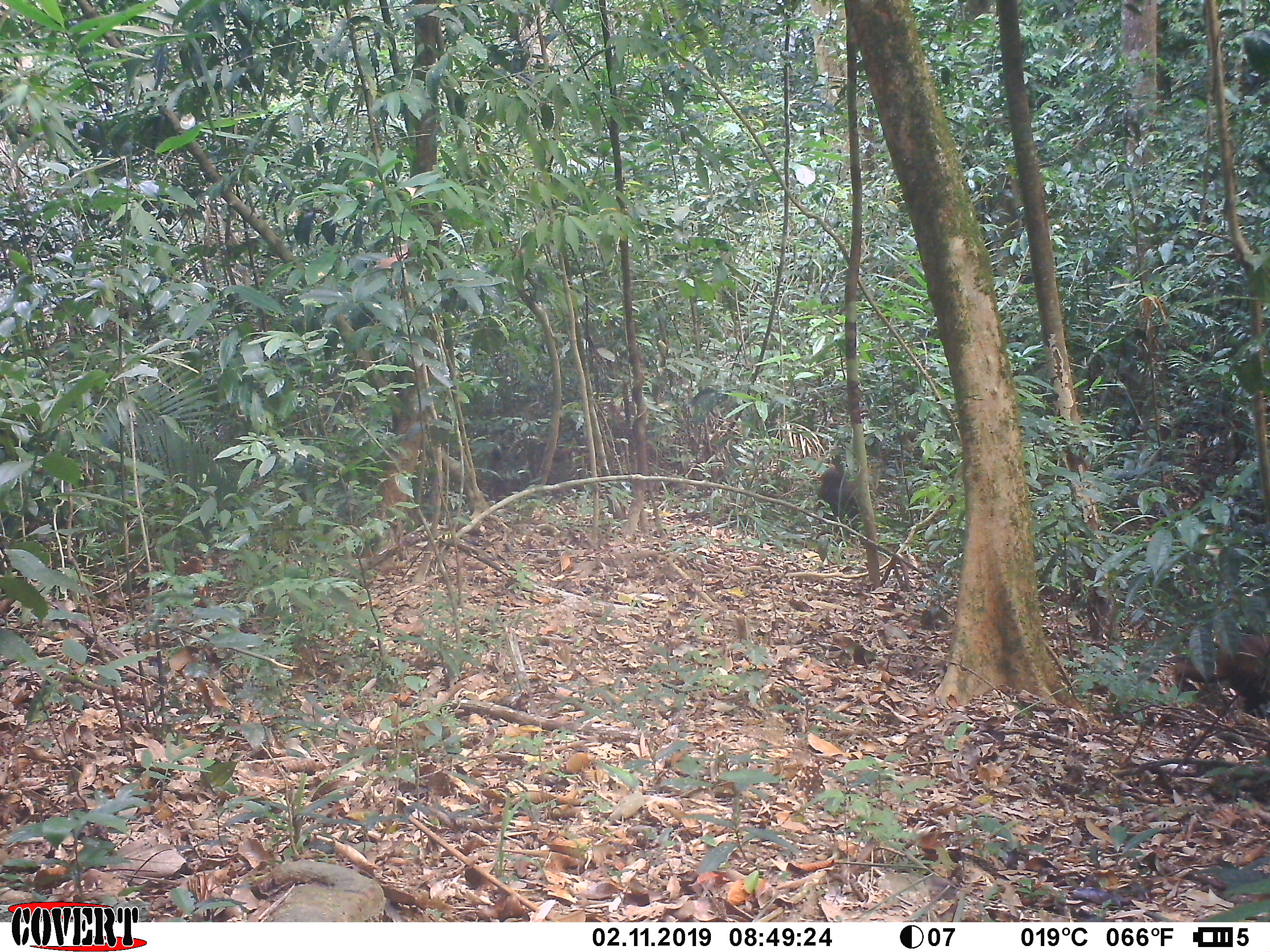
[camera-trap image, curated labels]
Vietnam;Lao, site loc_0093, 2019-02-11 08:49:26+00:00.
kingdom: Animalia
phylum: Chordata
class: Mammalia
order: Primates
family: Cercopithecidae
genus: Macaca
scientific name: Macaca arctoides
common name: stump-tailed macaque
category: stump tailed macaque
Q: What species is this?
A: Stump tailed macaque (stump-tailed macaque) (Macaca arctoides).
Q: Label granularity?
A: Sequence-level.